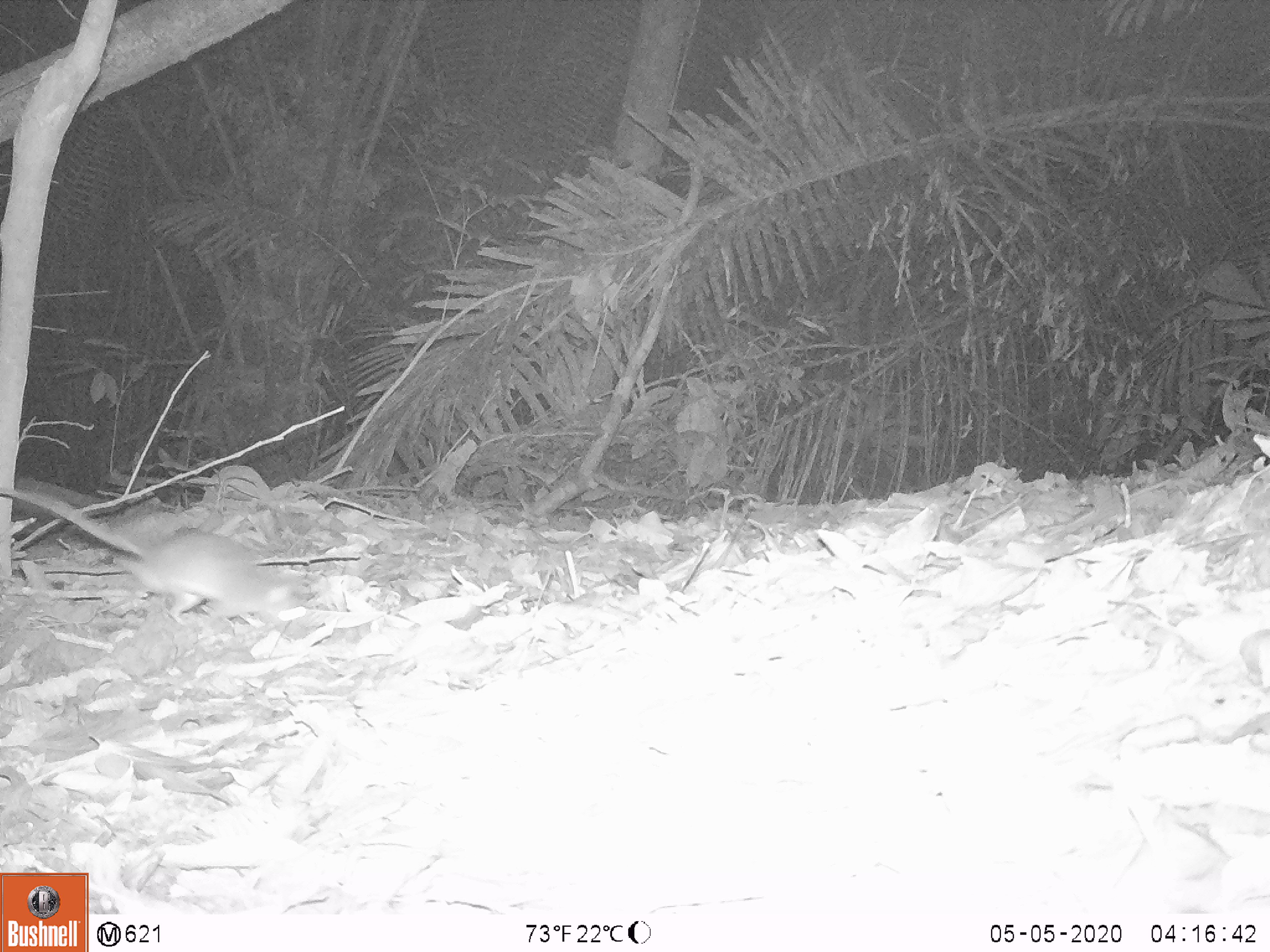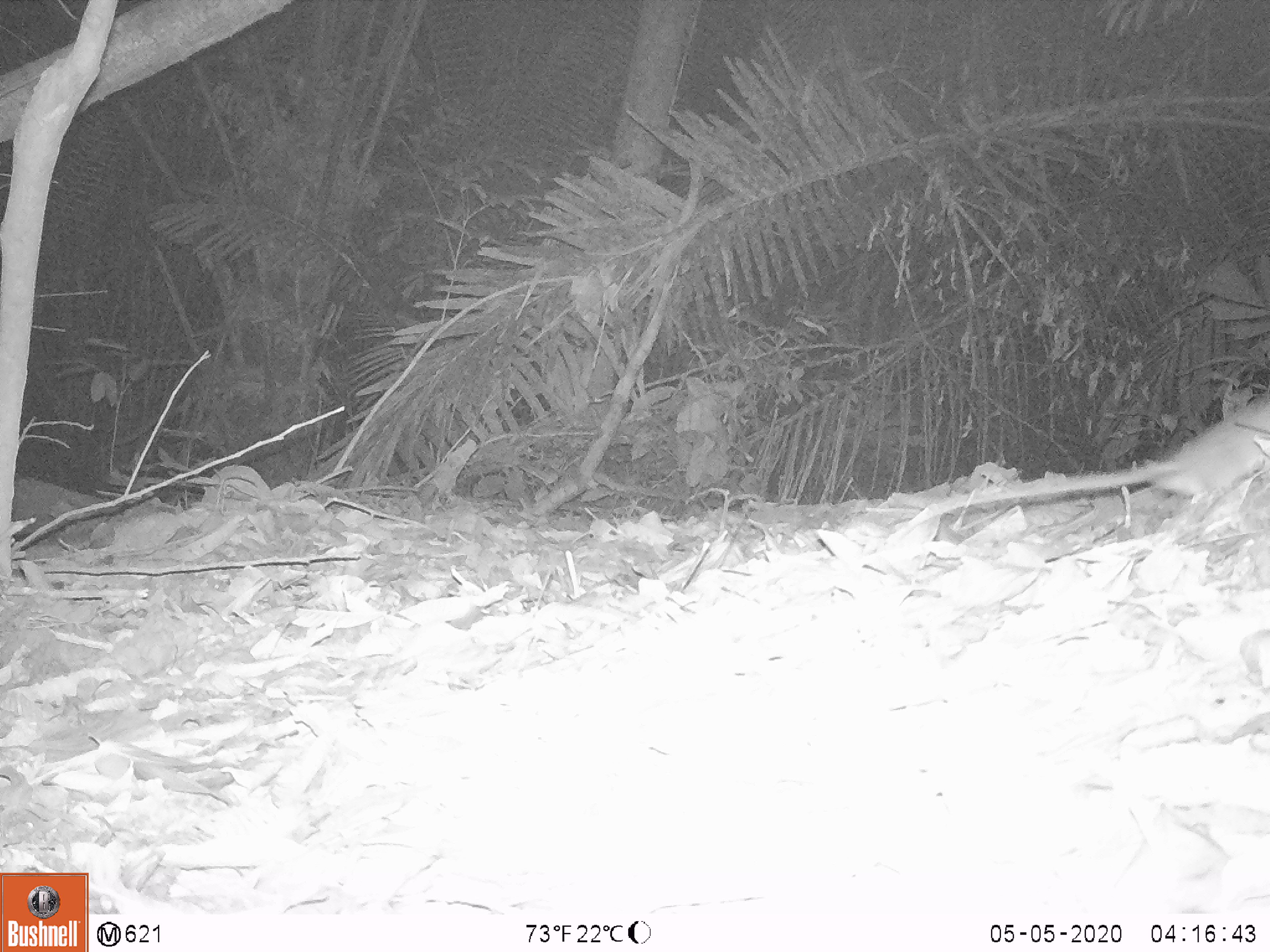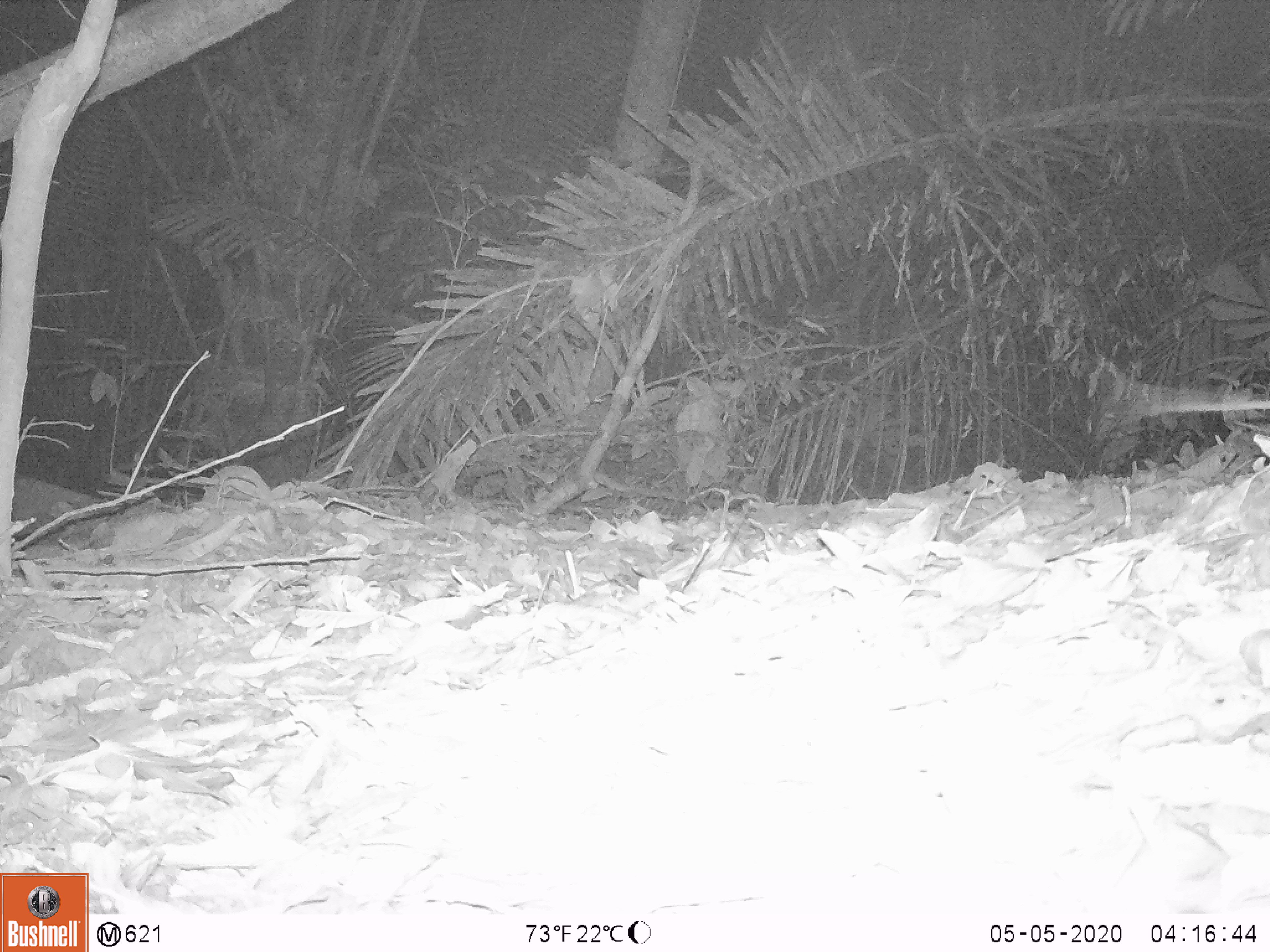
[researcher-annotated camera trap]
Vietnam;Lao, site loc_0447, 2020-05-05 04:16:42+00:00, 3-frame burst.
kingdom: Animalia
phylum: Chordata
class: Mammalia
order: Rodentia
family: Muridae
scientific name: Muridae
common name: old-world mice and rats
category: unidentified murid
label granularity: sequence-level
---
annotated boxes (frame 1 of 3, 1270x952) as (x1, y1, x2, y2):
unidentified murid: (0, 487, 313, 633)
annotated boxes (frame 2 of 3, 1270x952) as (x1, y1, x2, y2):
unidentified murid: (924, 396, 1269, 529)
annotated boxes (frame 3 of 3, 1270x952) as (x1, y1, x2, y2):
unidentified murid: (1149, 395, 1270, 416)